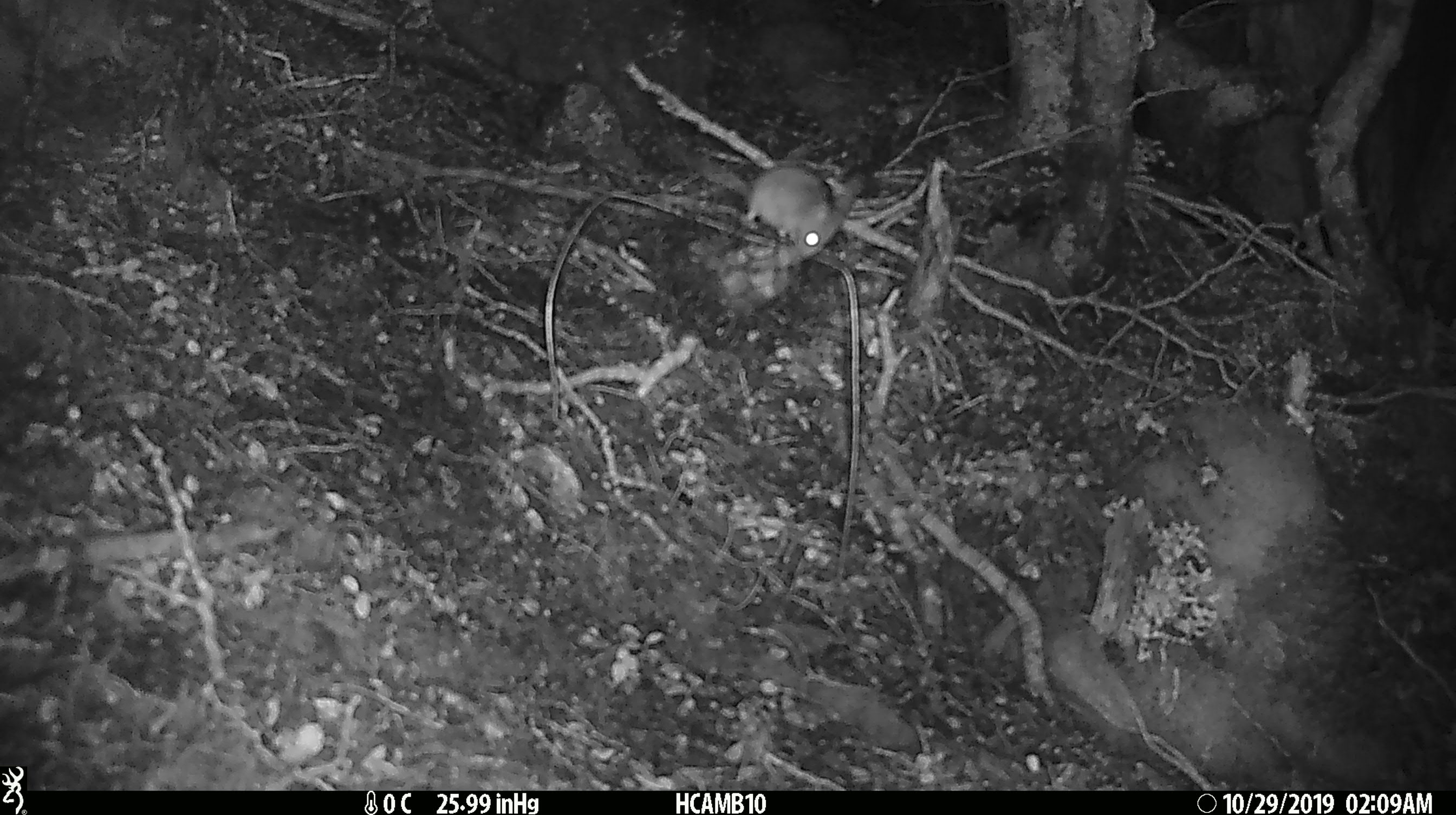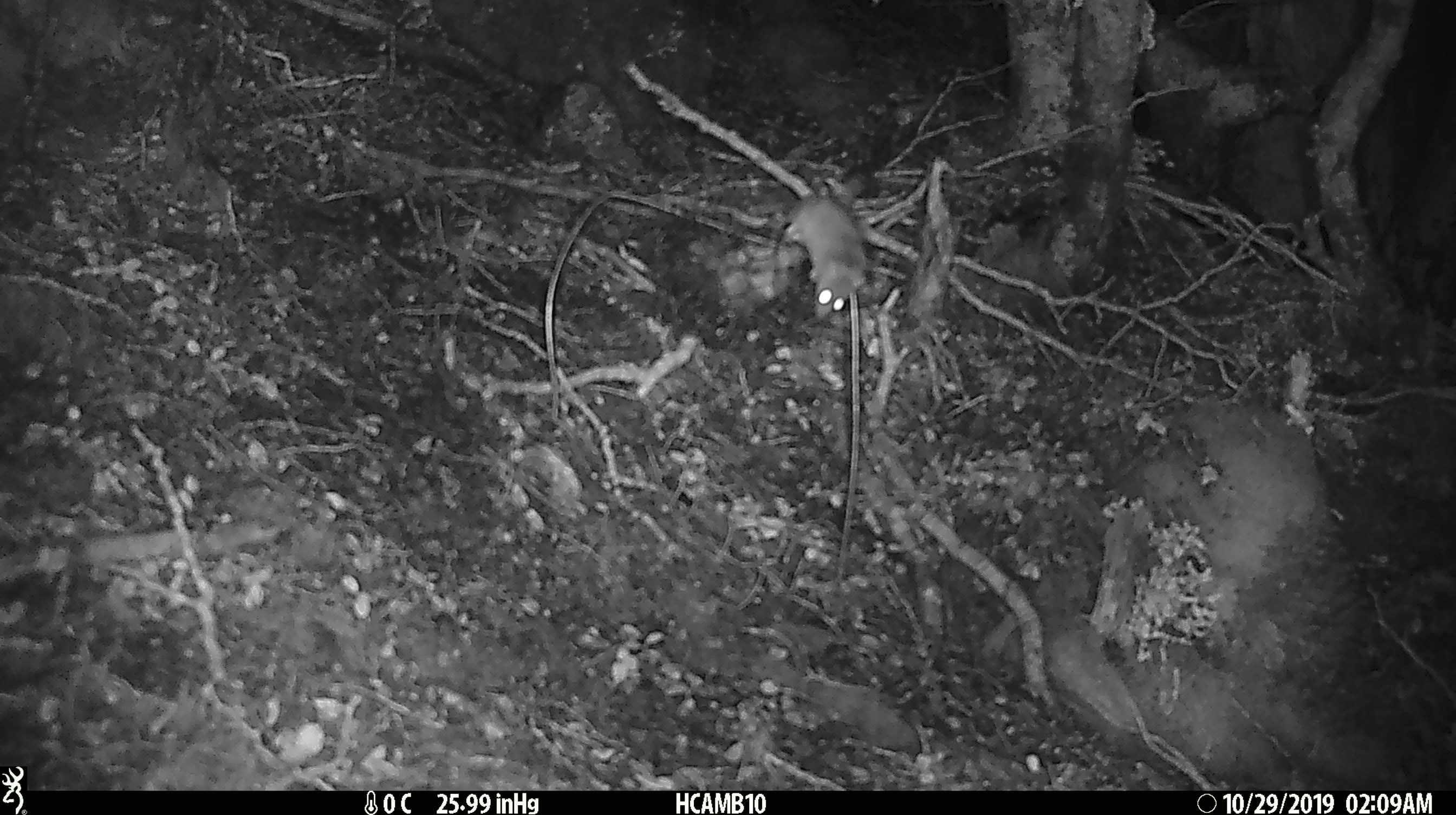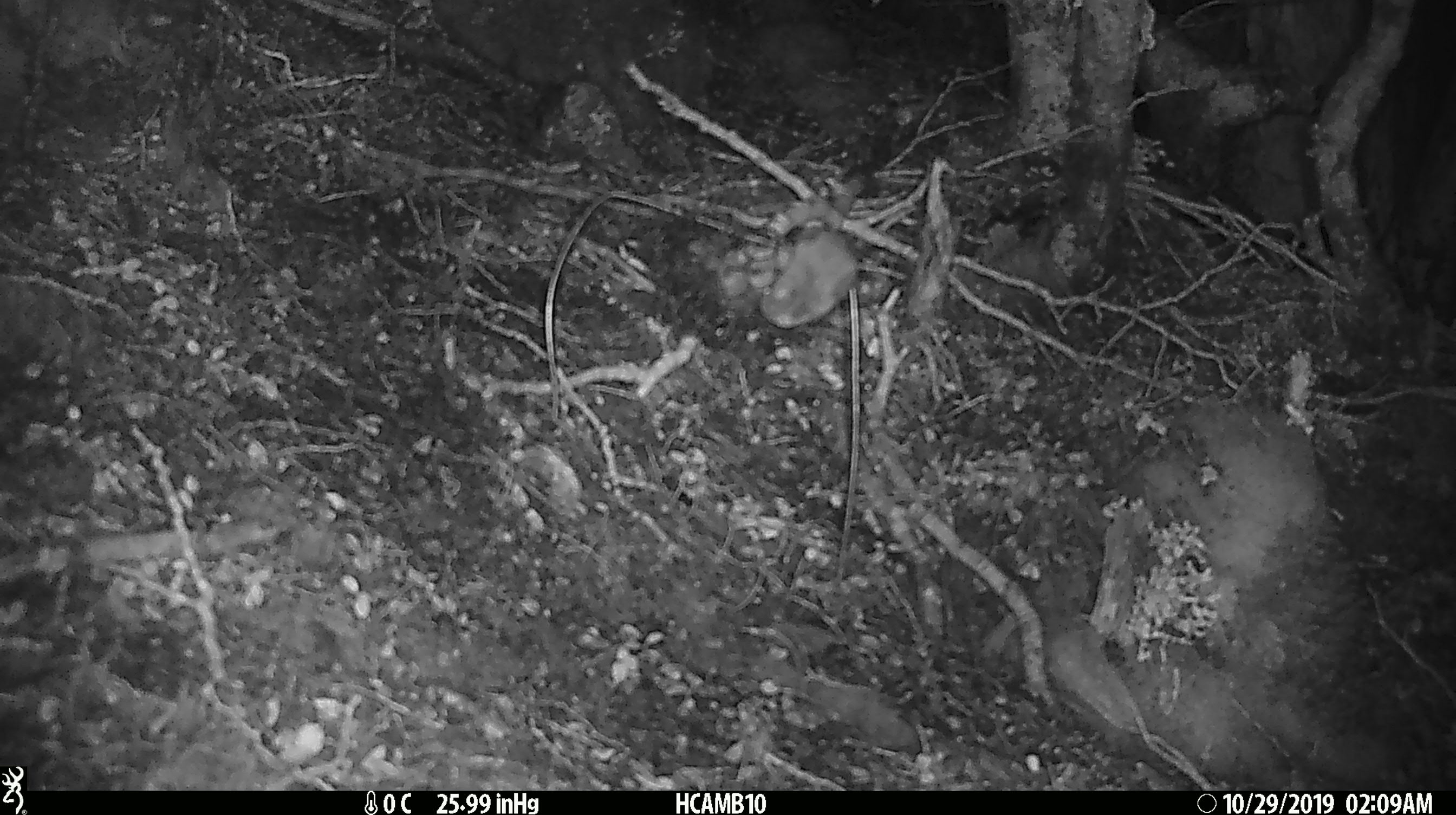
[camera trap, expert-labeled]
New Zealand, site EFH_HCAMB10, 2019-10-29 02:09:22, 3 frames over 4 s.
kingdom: Animalia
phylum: Chordata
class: Mammalia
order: Rodentia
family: Muridae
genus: Mus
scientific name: Mus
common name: mouse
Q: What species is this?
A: Mouse (Mus).